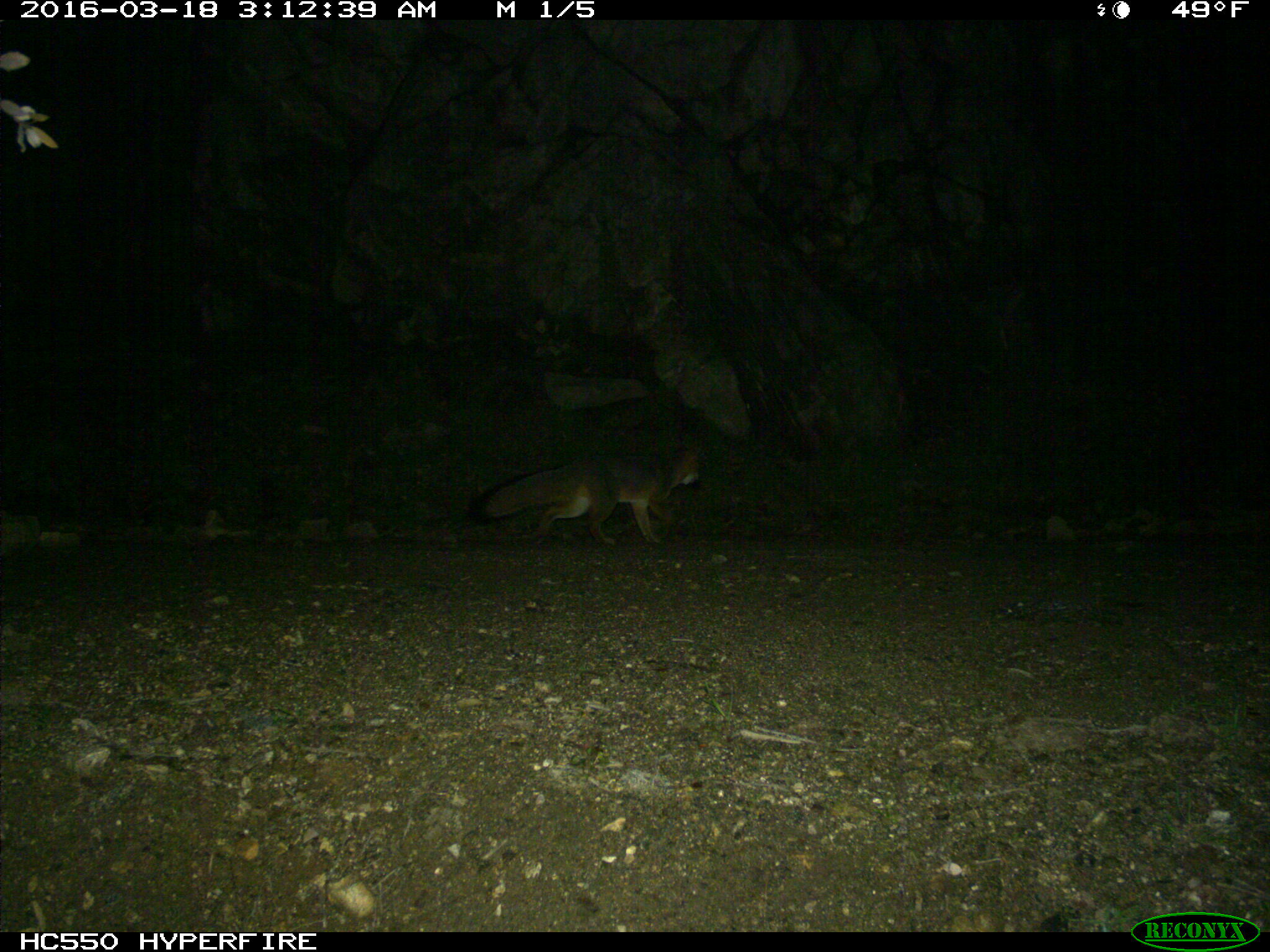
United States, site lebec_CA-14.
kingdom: Animalia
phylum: Chordata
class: Mammalia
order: Carnivora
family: Canidae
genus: Urocyon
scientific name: Urocyon cinereoargenteus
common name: gray fox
Urocyon cinereoargenteus (gray fox).